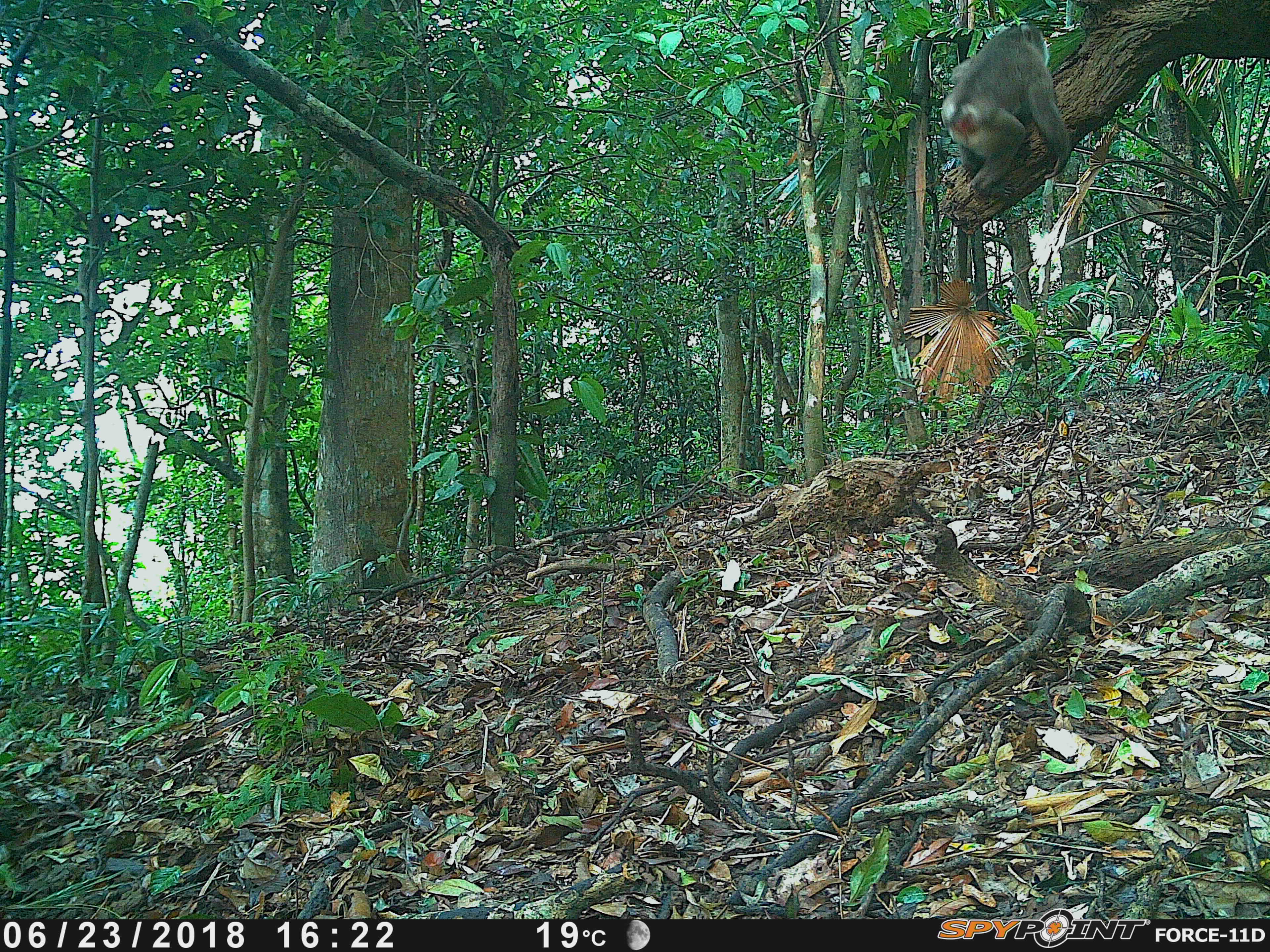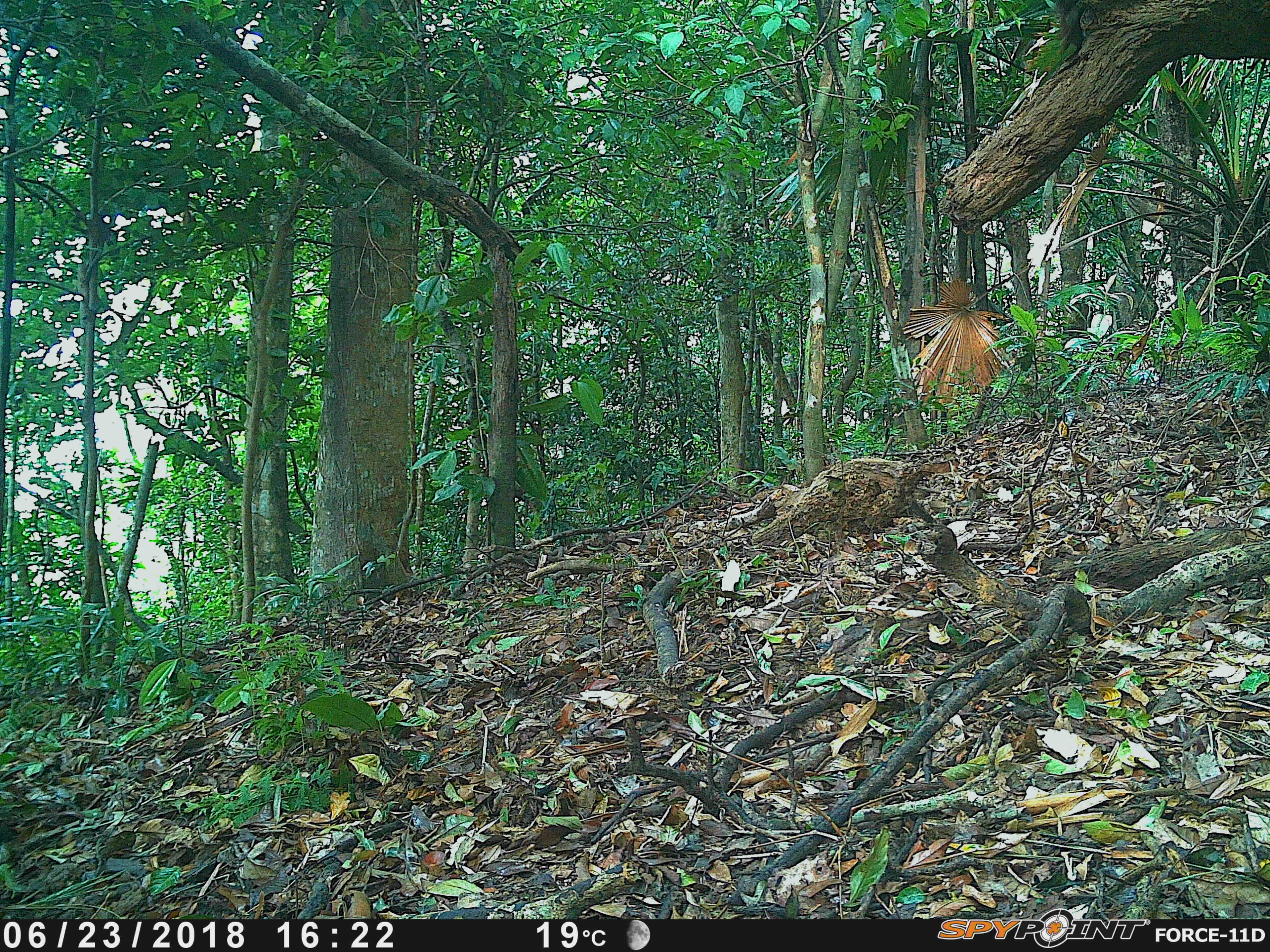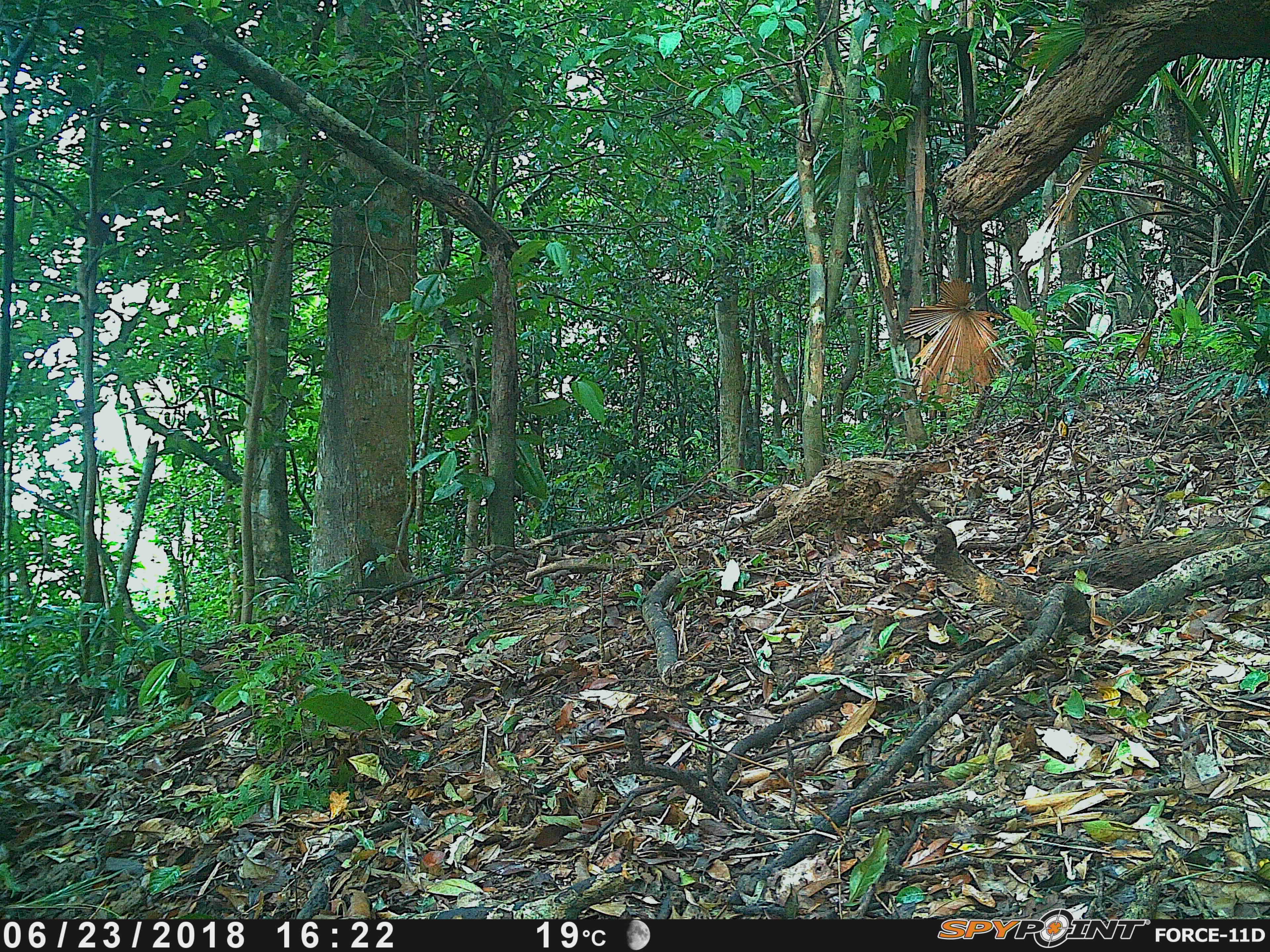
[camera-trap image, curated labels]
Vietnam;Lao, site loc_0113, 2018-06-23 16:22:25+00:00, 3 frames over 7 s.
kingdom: Animalia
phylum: Chordata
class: Mammalia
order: Primates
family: Cercopithecidae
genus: Macaca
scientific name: Macaca nemestrina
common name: pig-tailed macaque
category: pig tailed macaque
Pig tailed macaque (pig-tailed macaque) (Macaca nemestrina). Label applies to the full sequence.